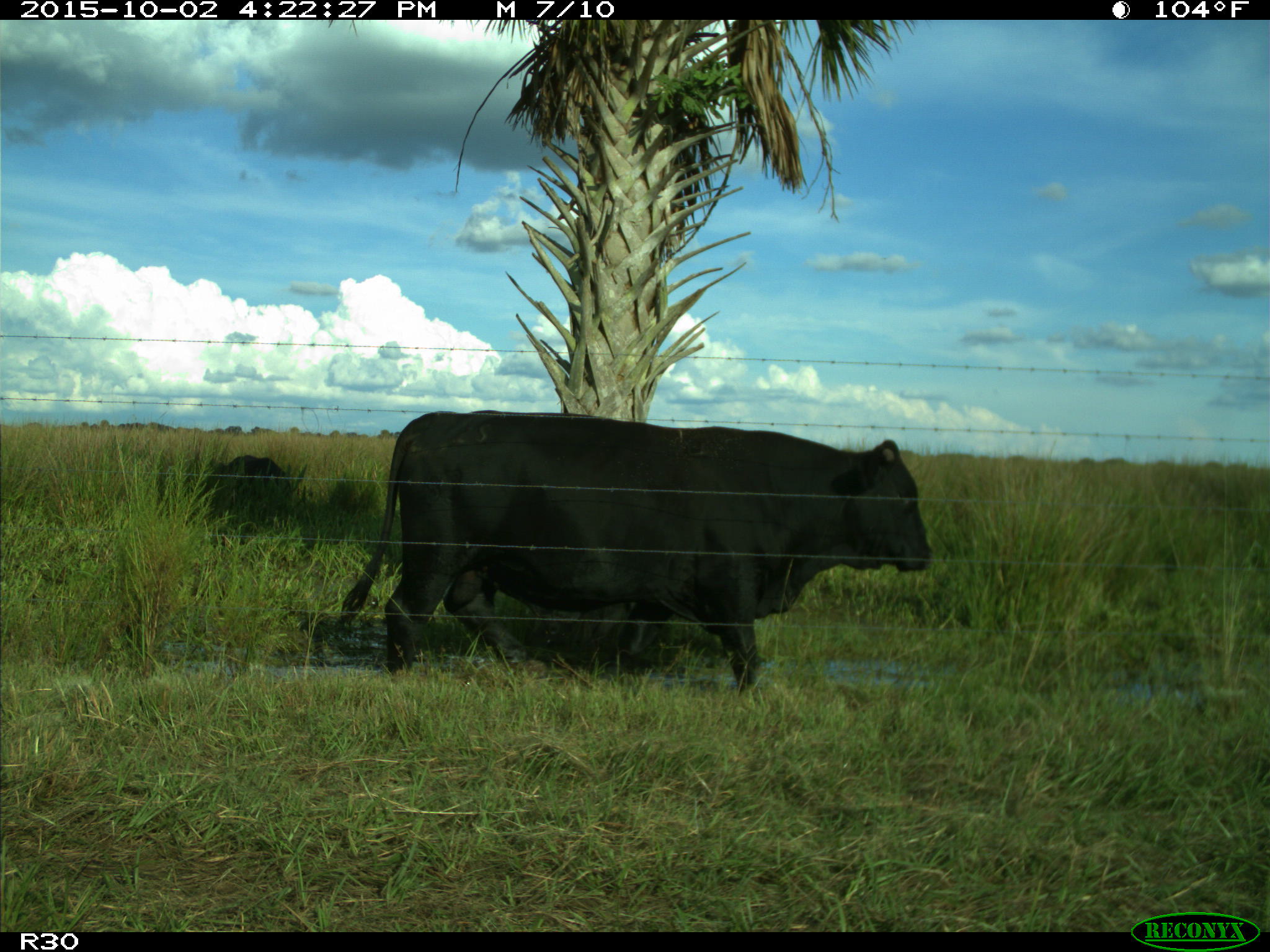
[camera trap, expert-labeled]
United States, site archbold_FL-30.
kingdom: Animalia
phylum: Chordata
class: Mammalia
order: Artiodactyla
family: Bovidae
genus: Bos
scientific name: Bos taurus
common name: domestic cow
Bos taurus (domestic cow).